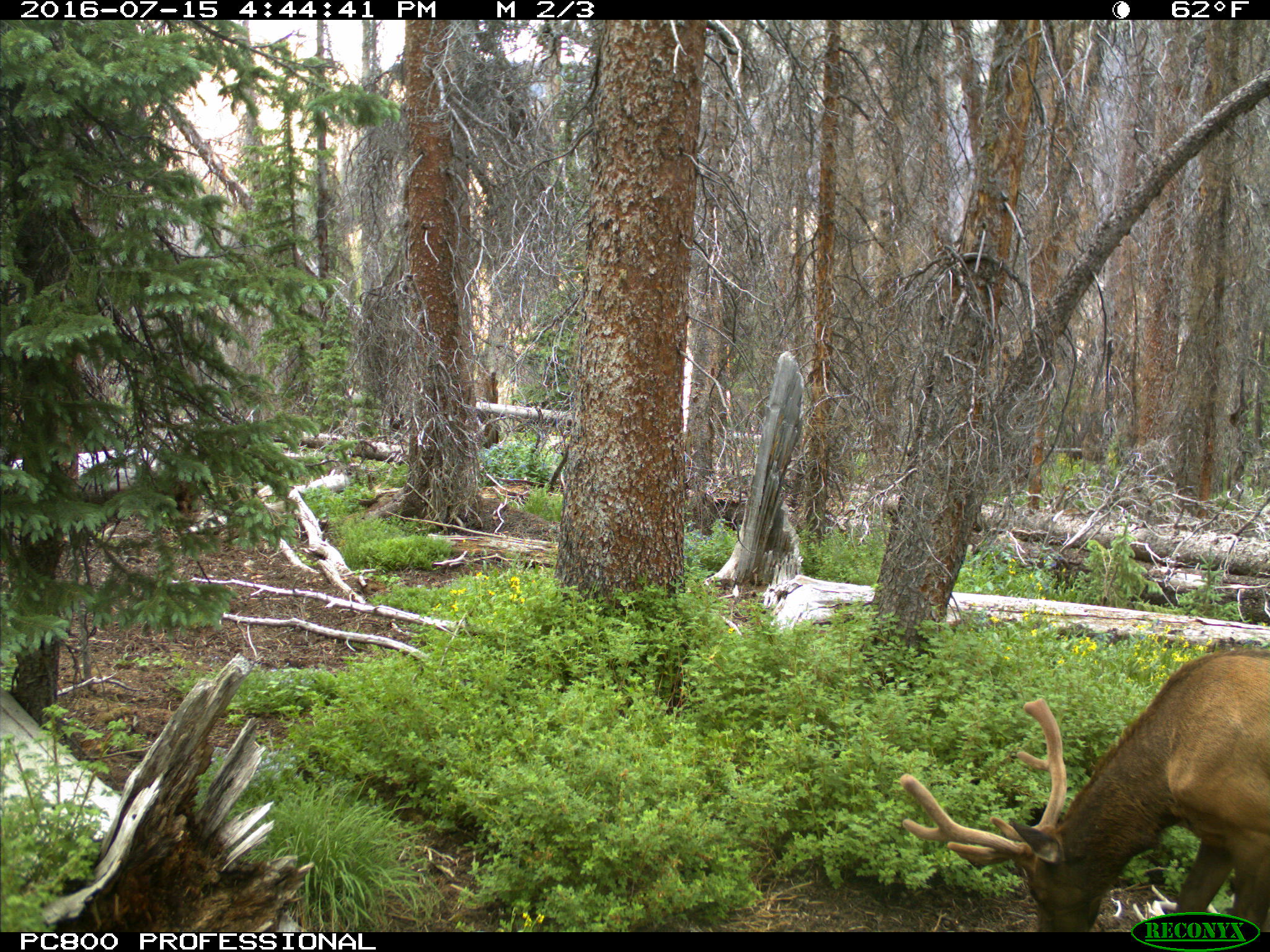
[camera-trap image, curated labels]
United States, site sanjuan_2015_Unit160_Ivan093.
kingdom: Animalia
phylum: Chordata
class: Mammalia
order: Artiodactyla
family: Cervidae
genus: Cervus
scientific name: Cervus elaphus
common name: red deer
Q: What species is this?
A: Cervus elaphus (red deer).